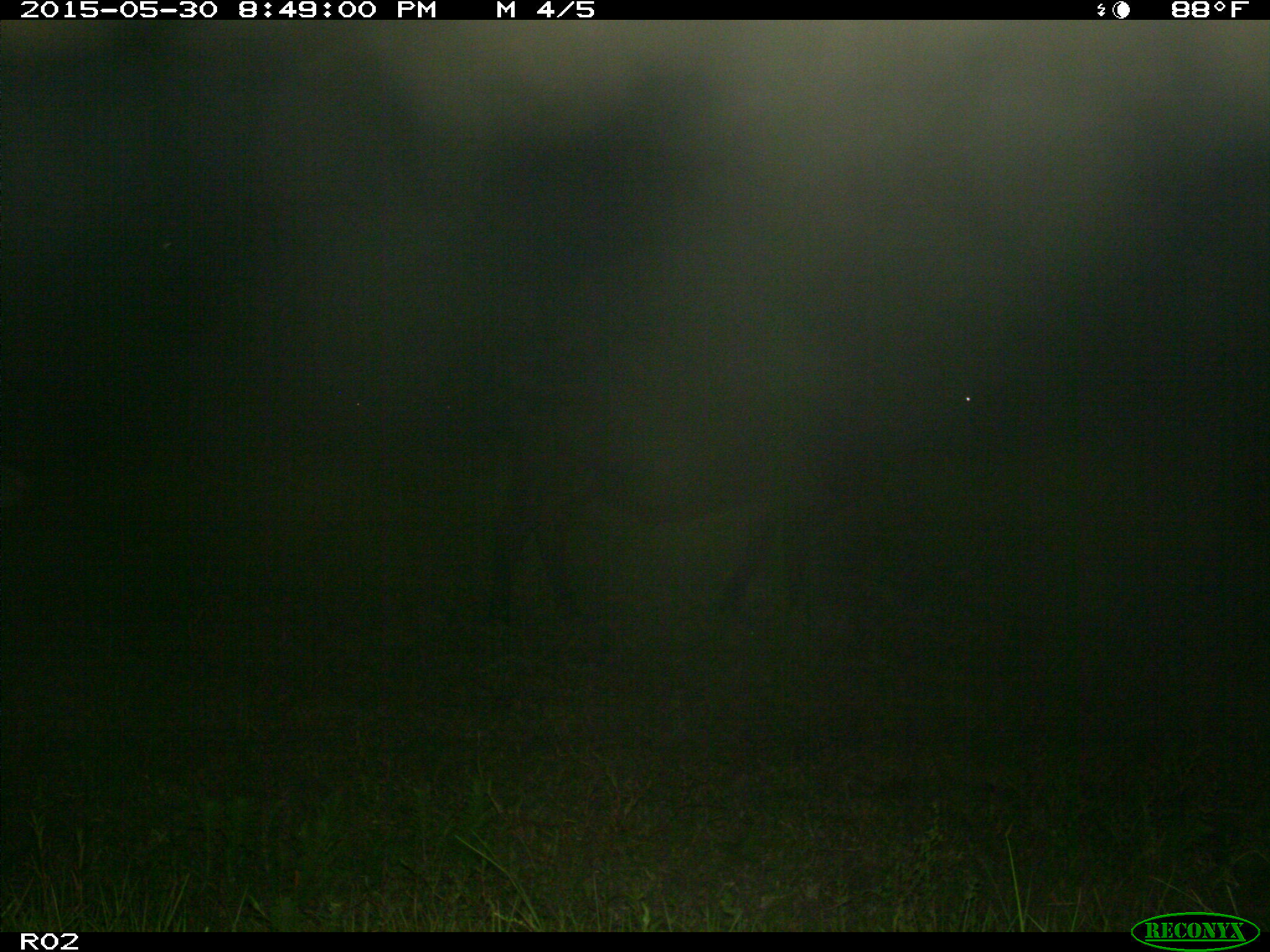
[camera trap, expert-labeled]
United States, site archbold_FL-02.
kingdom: Animalia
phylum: Chordata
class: Mammalia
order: Artiodactyla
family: Bovidae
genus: Bos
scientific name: Bos taurus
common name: domestic cow